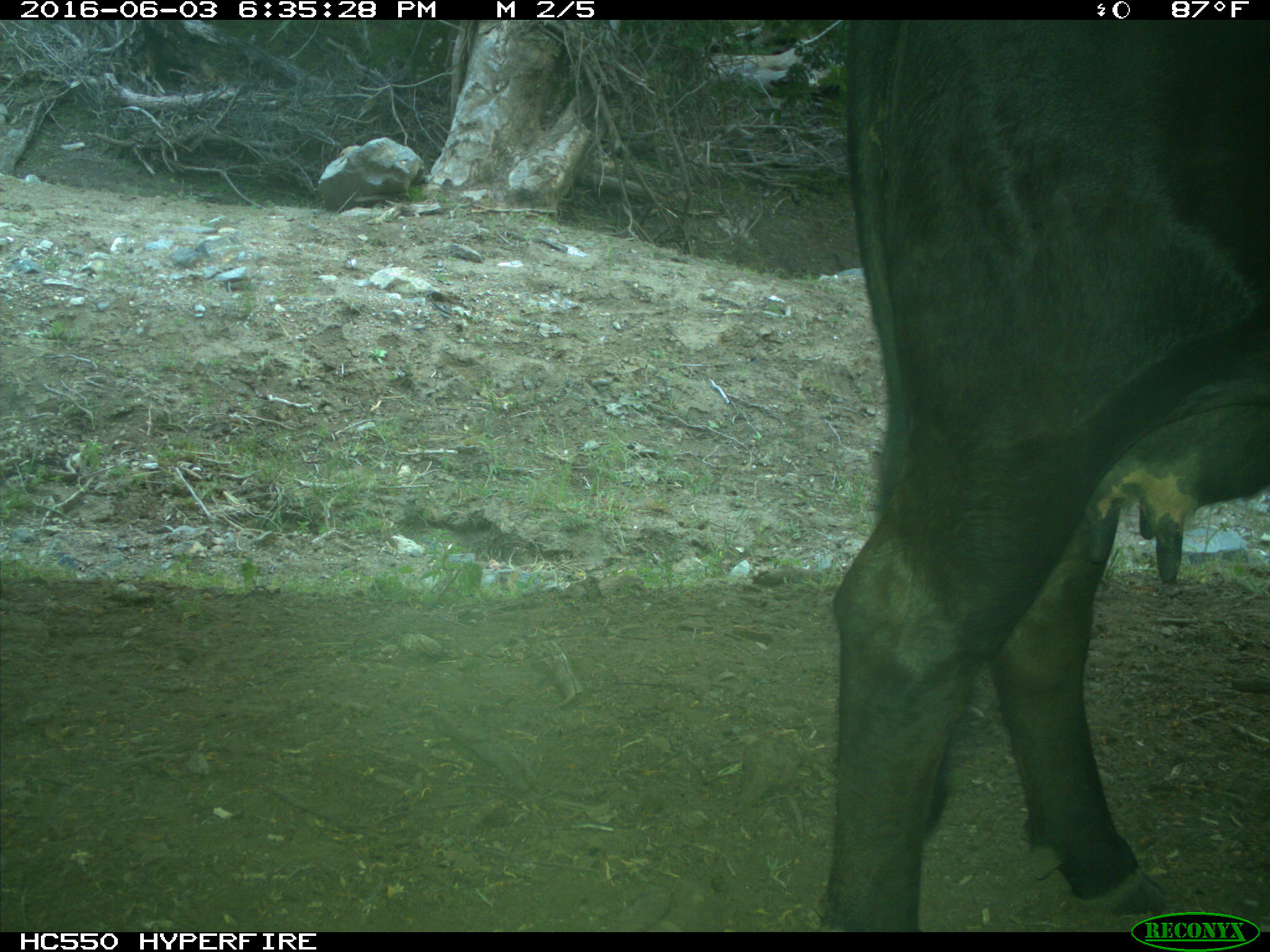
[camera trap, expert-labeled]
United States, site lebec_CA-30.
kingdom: Animalia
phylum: Chordata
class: Mammalia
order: Artiodactyla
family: Bovidae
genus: Bos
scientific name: Bos taurus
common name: domestic cow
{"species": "Bos taurus (domestic cow)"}